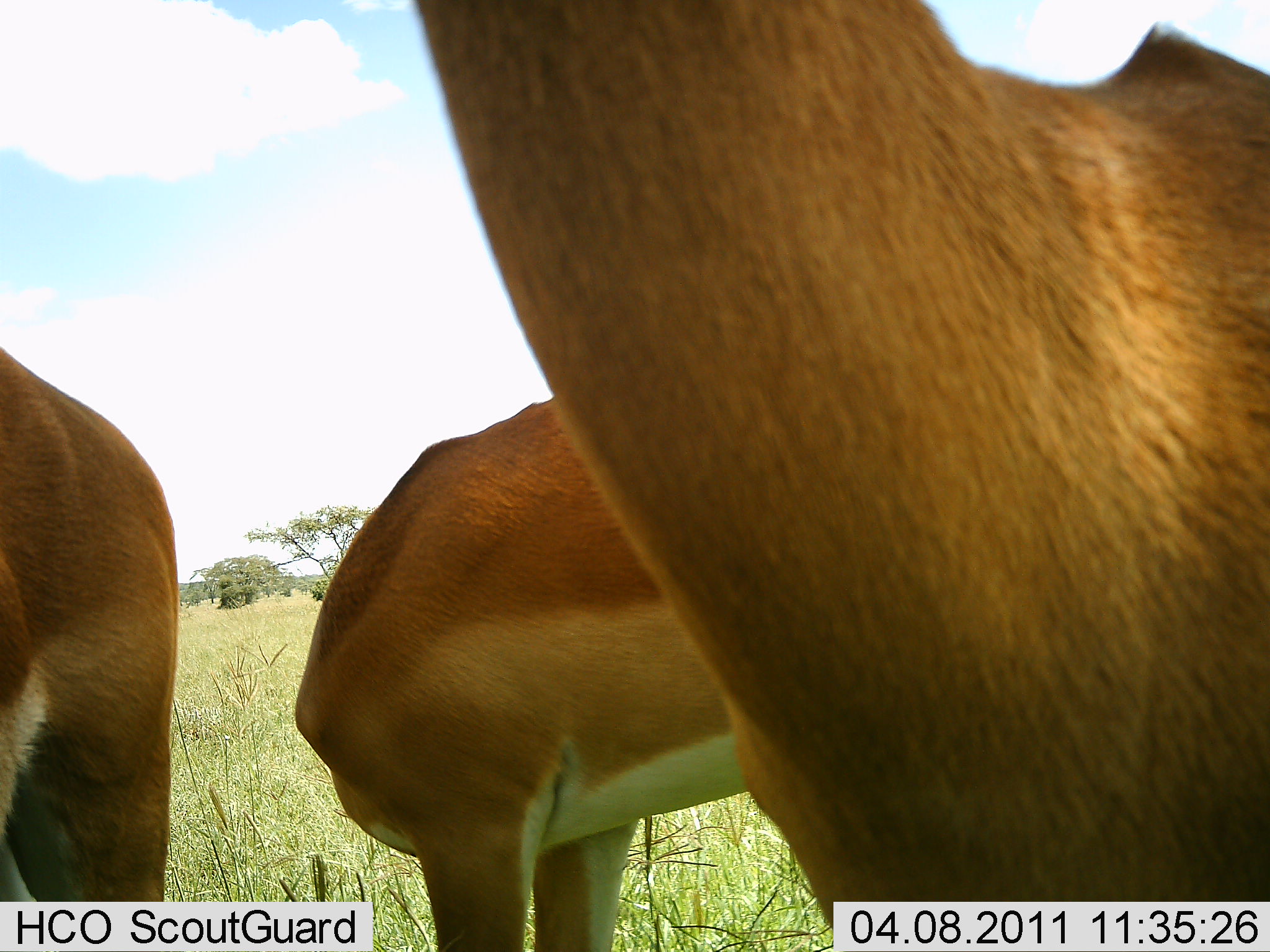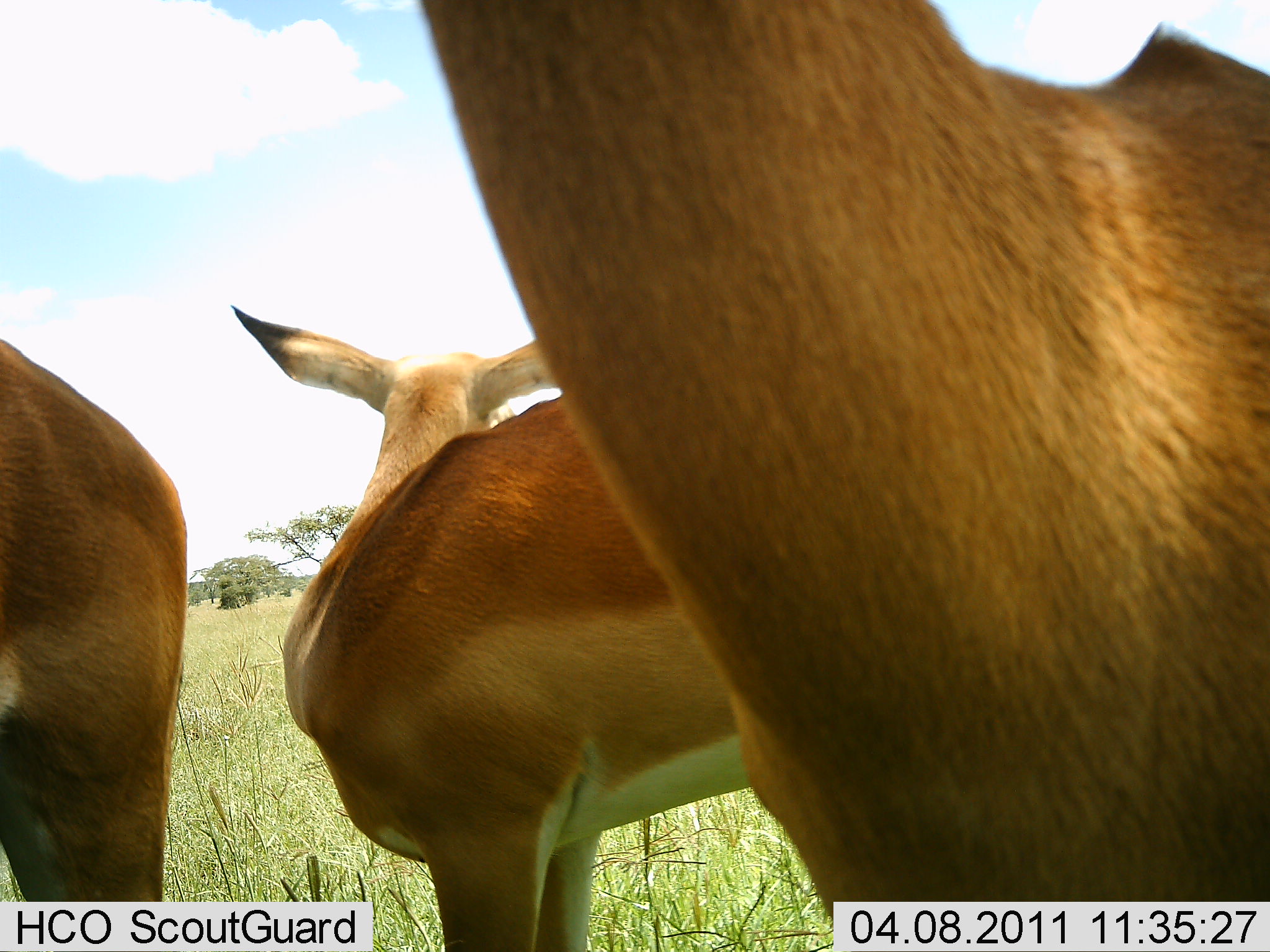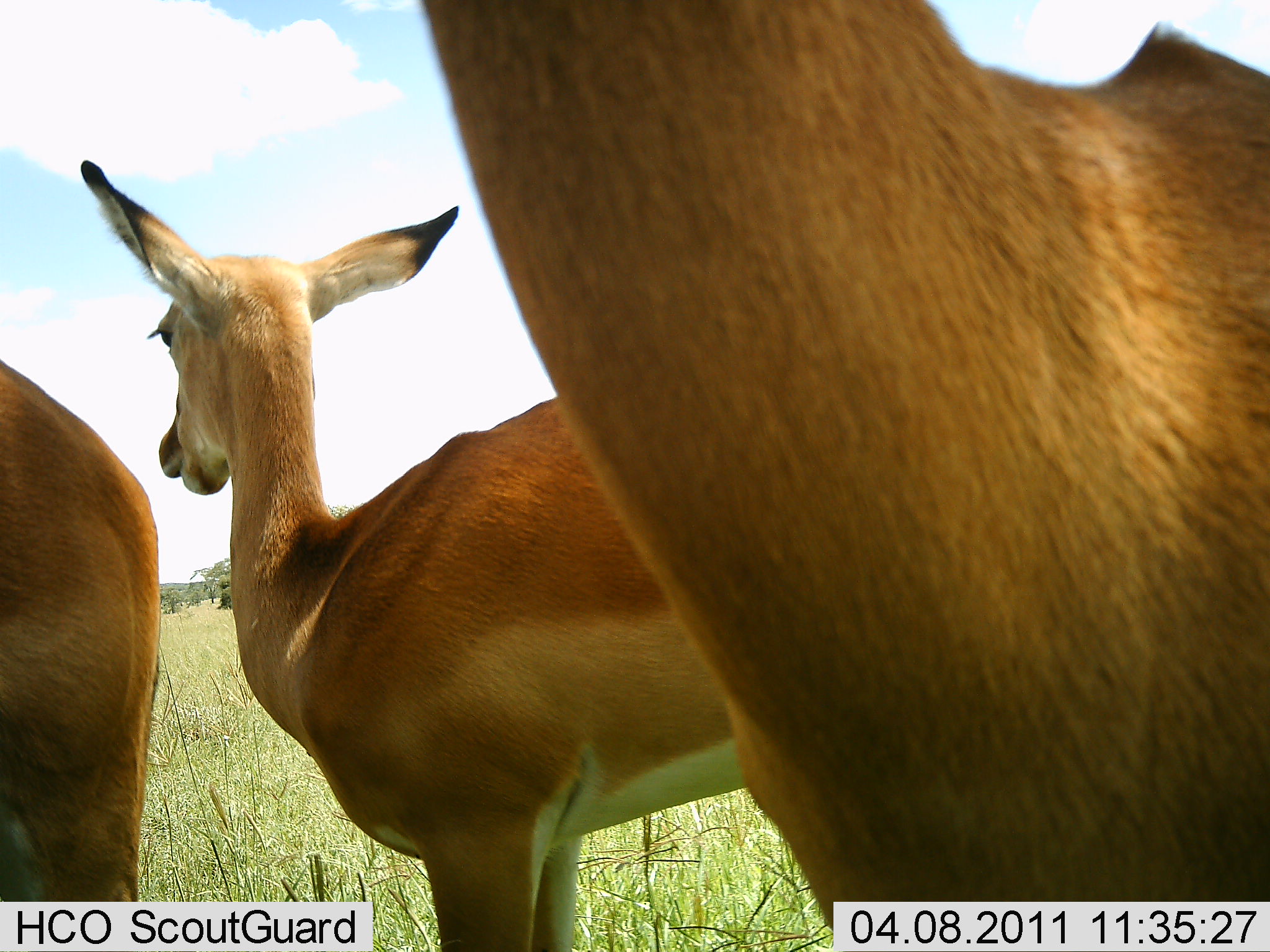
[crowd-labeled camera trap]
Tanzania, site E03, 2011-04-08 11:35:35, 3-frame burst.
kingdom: Animalia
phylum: Chordata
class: Mammalia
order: Artiodactyla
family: Bovidae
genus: Nanger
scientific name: Nanger granti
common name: grant's gazelle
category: gazellegrants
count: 3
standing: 80%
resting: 10%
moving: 0%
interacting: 20%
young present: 0%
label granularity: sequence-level